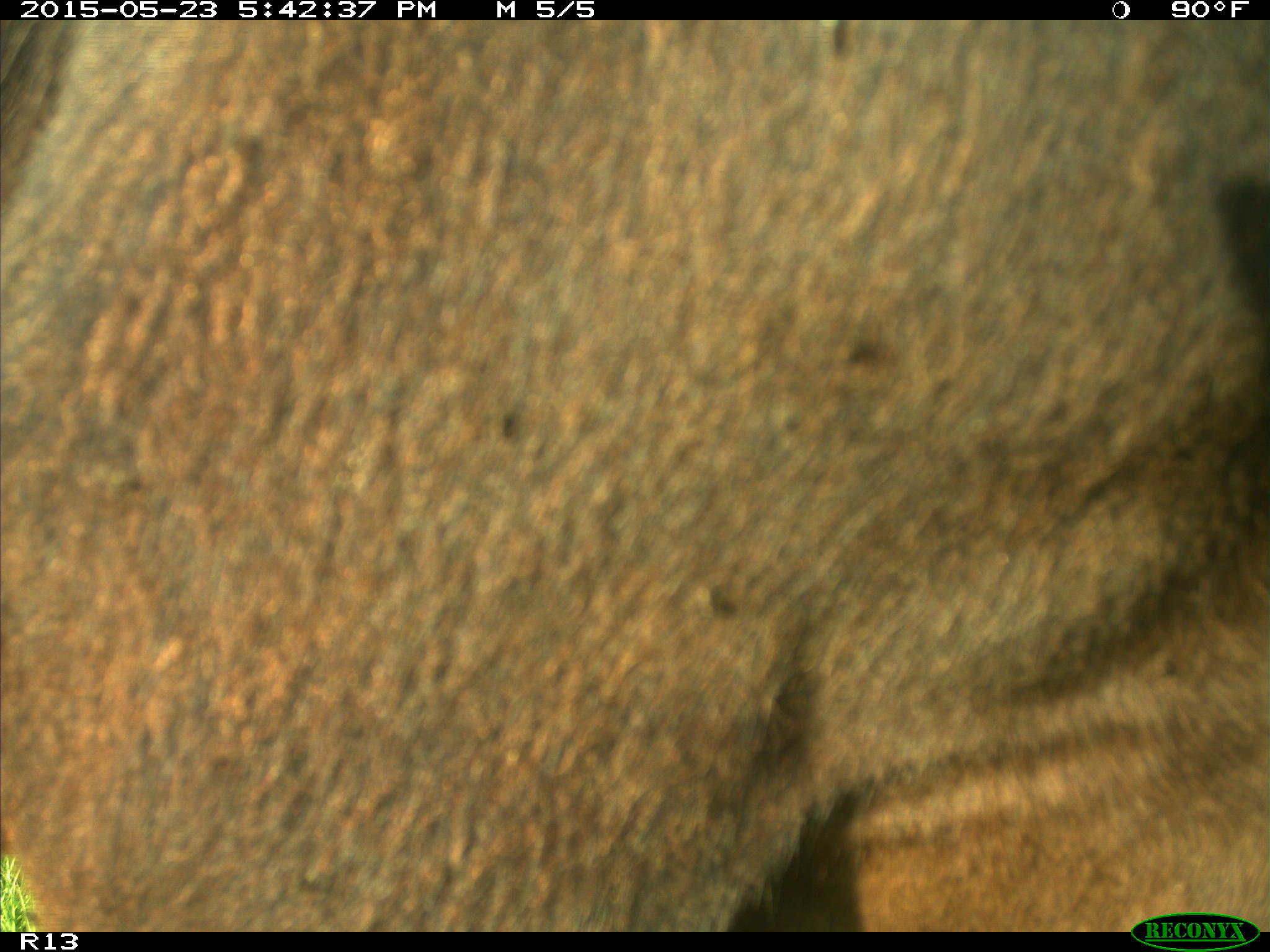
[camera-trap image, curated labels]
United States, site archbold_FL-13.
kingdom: Animalia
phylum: Chordata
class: Mammalia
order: Artiodactyla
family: Bovidae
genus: Bos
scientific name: Bos taurus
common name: domestic cow